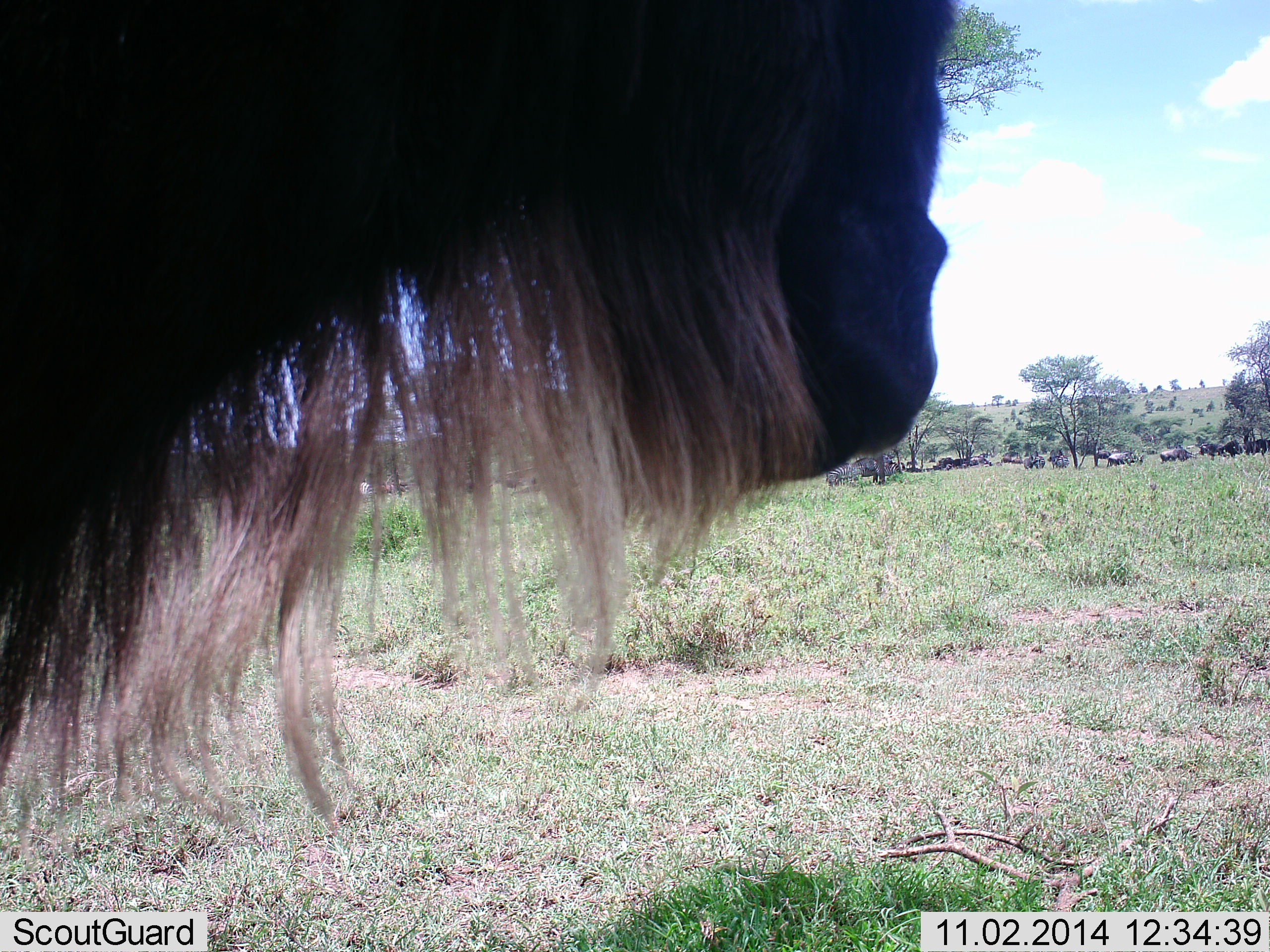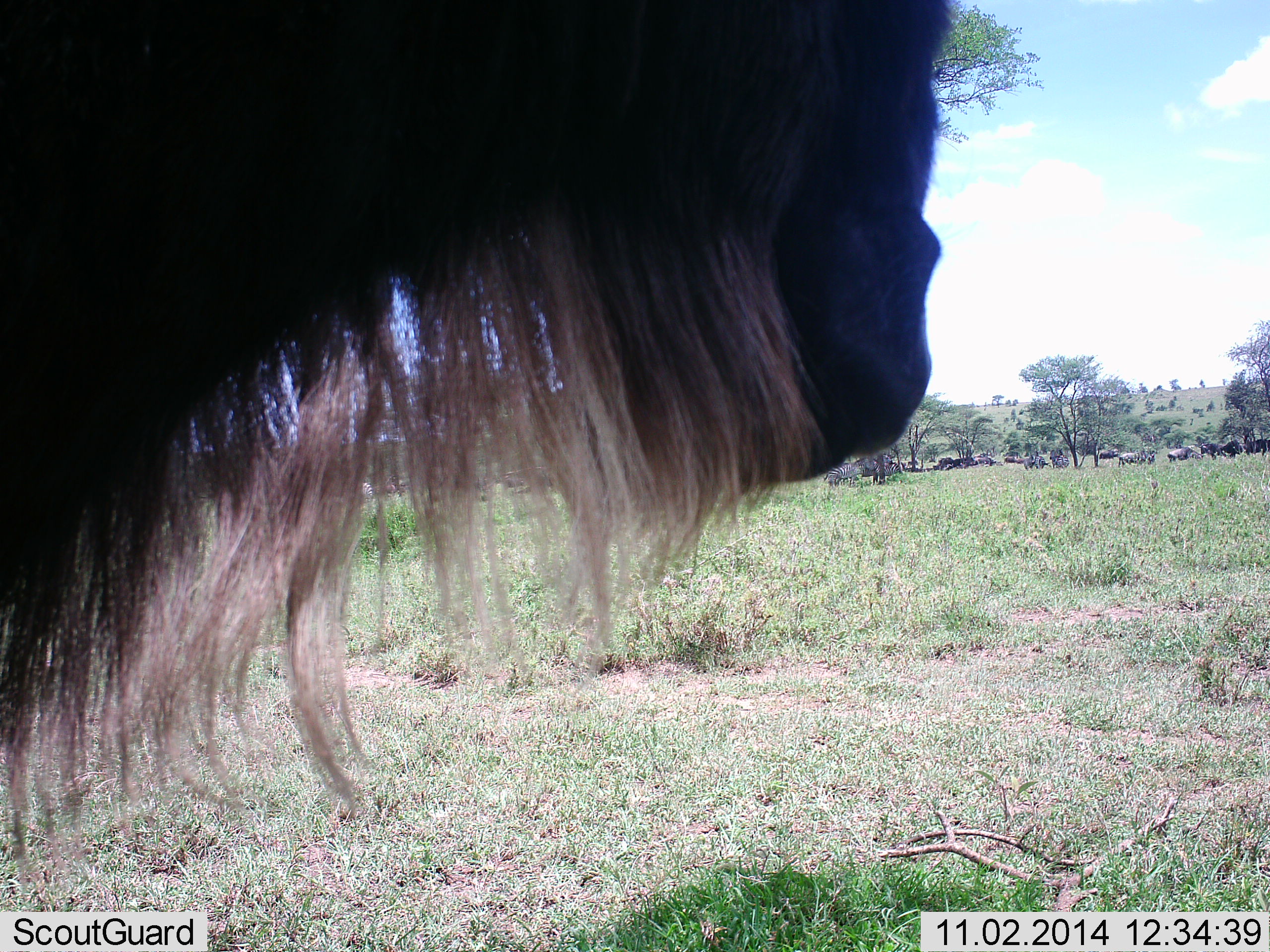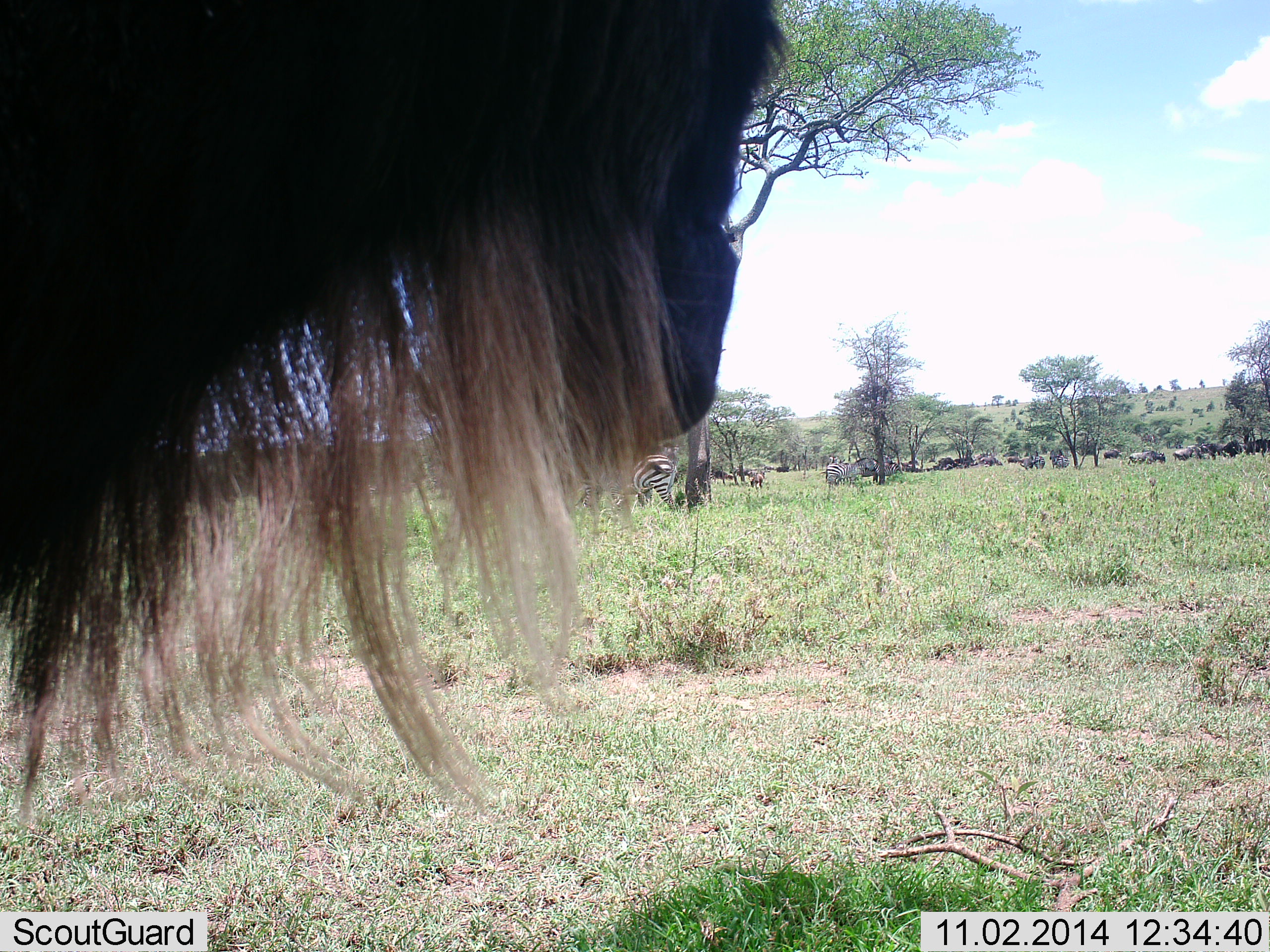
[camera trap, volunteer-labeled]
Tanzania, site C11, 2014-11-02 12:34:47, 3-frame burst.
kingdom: Animalia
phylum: Chordata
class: Mammalia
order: Artiodactyla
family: Bovidae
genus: Connochaetes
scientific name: Connochaetes taurinus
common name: blue wildebeest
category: wildebeest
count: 11-50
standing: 76%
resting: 18%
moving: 41%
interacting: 6%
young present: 0%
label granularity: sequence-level